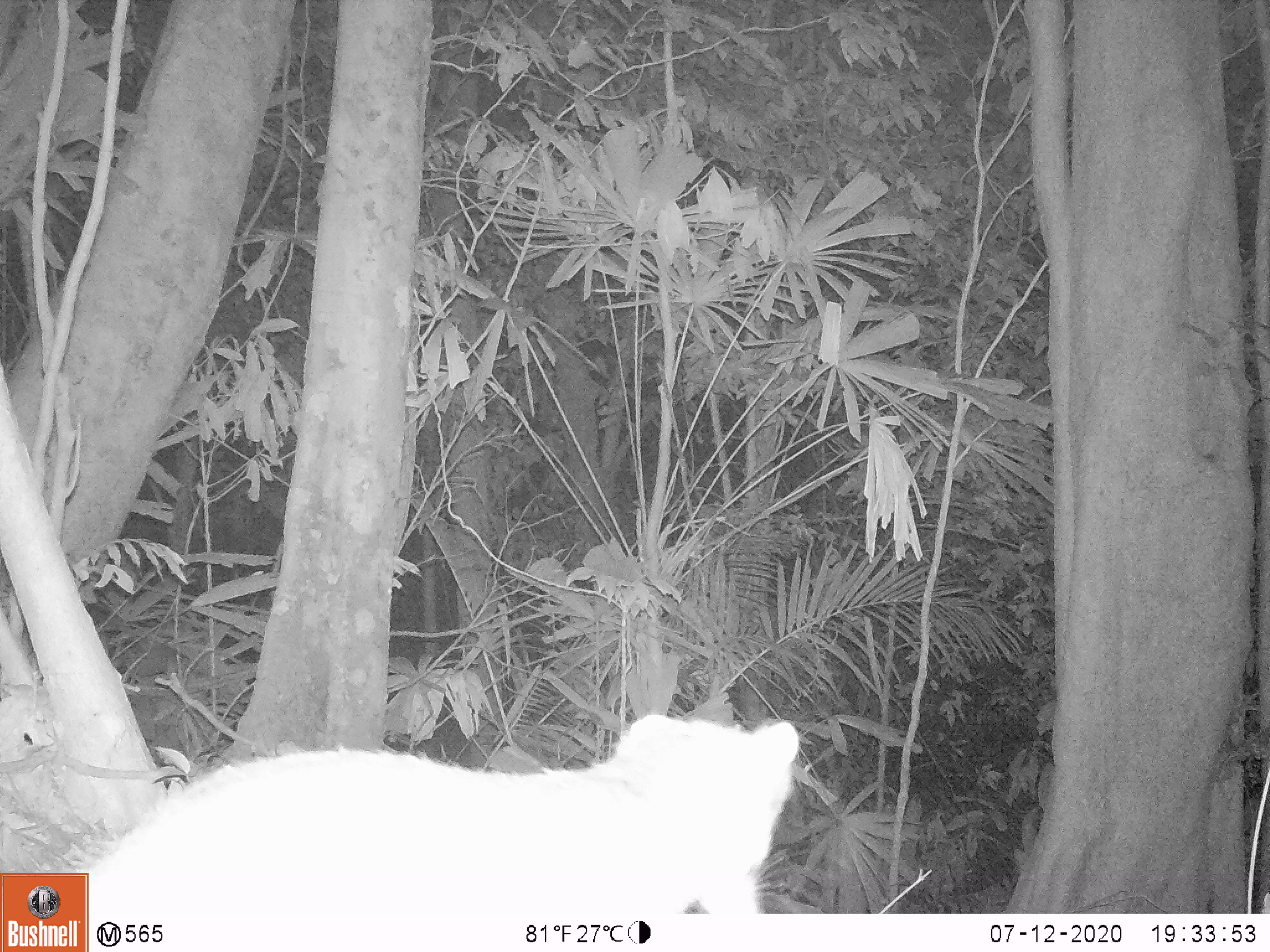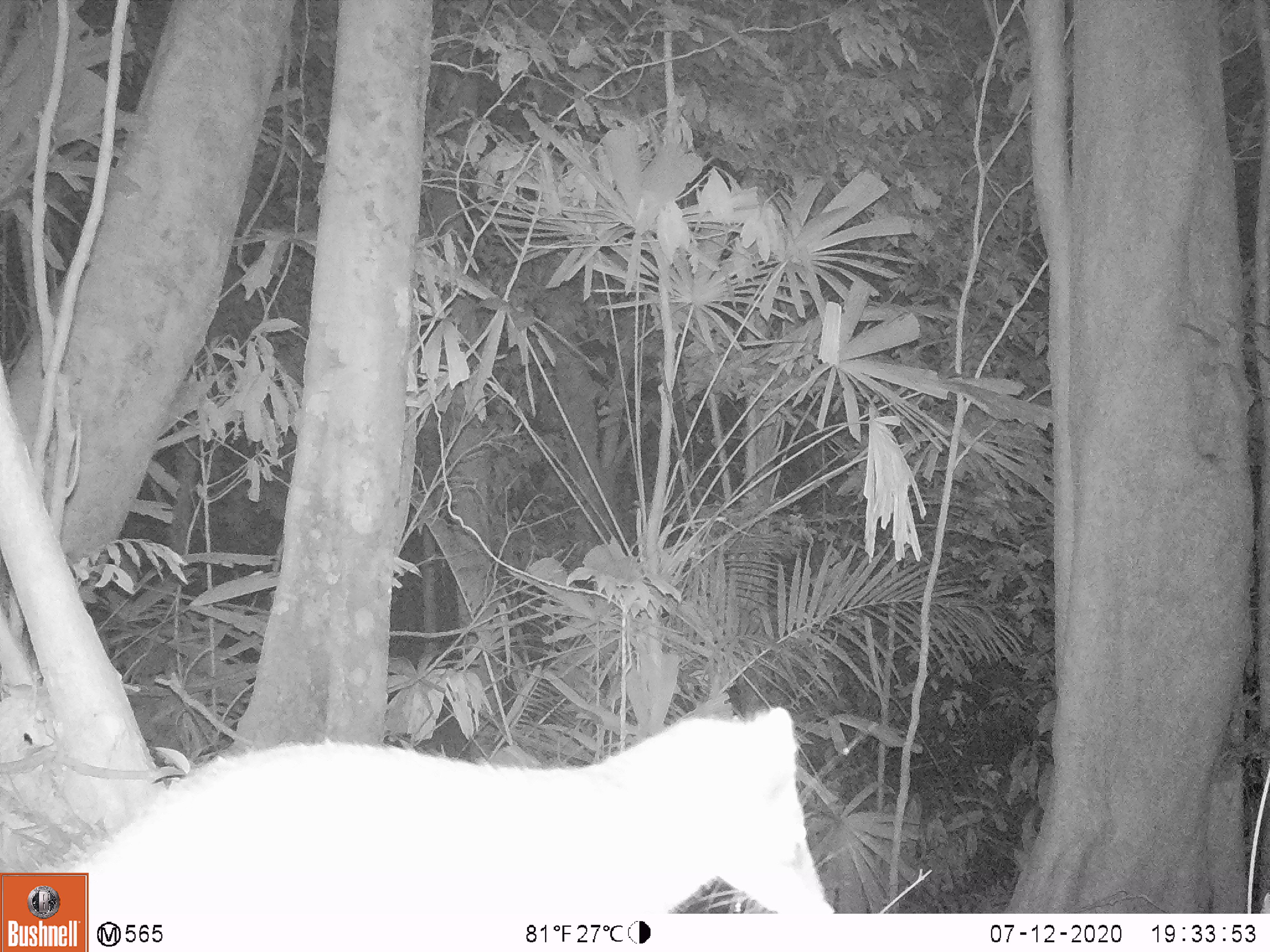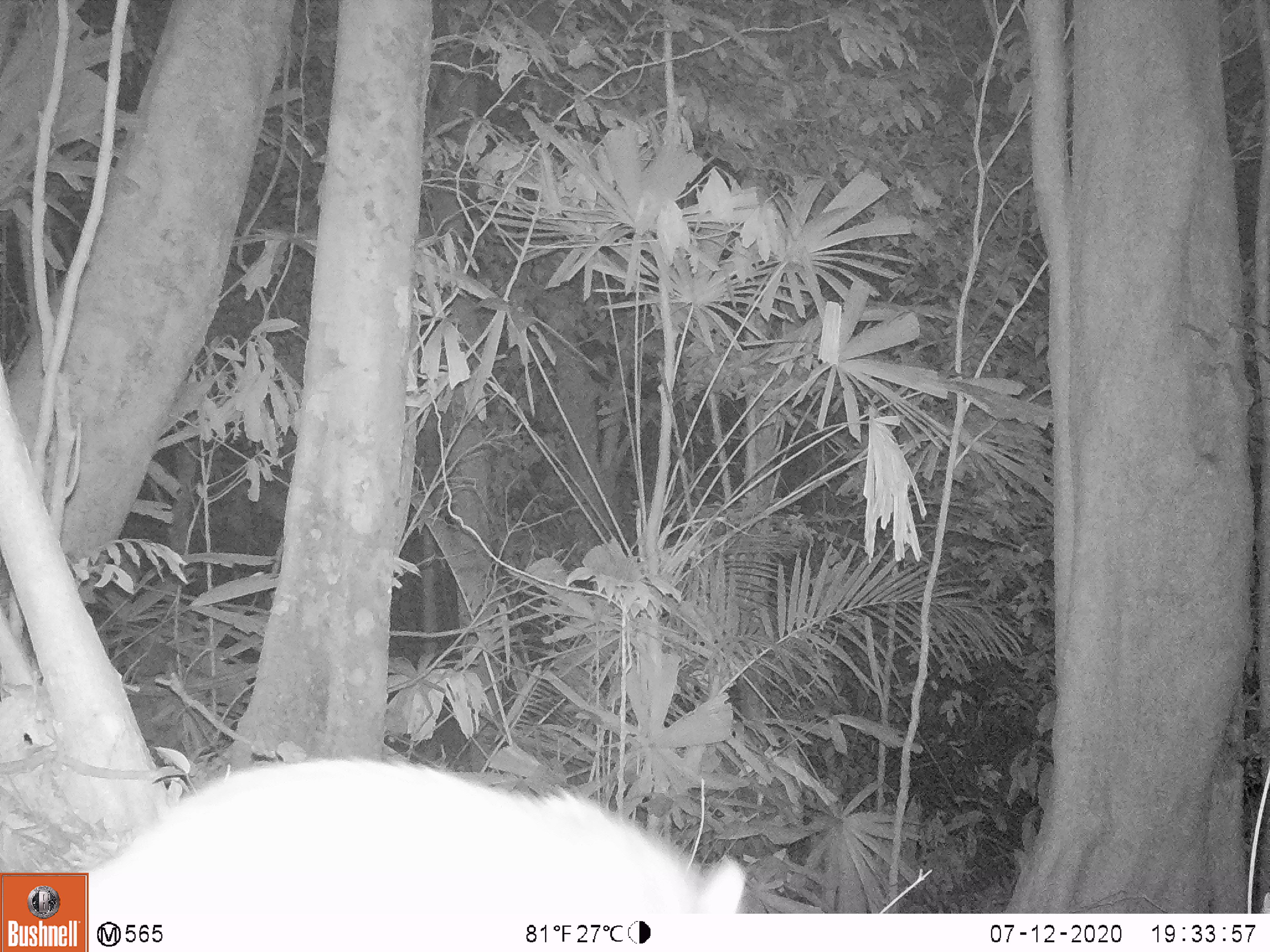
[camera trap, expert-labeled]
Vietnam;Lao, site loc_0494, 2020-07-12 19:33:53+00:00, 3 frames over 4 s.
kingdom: Animalia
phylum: Chordata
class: Mammalia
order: Carnivora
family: Mustelidae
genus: Melogale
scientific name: Melogale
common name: ferret badger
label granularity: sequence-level